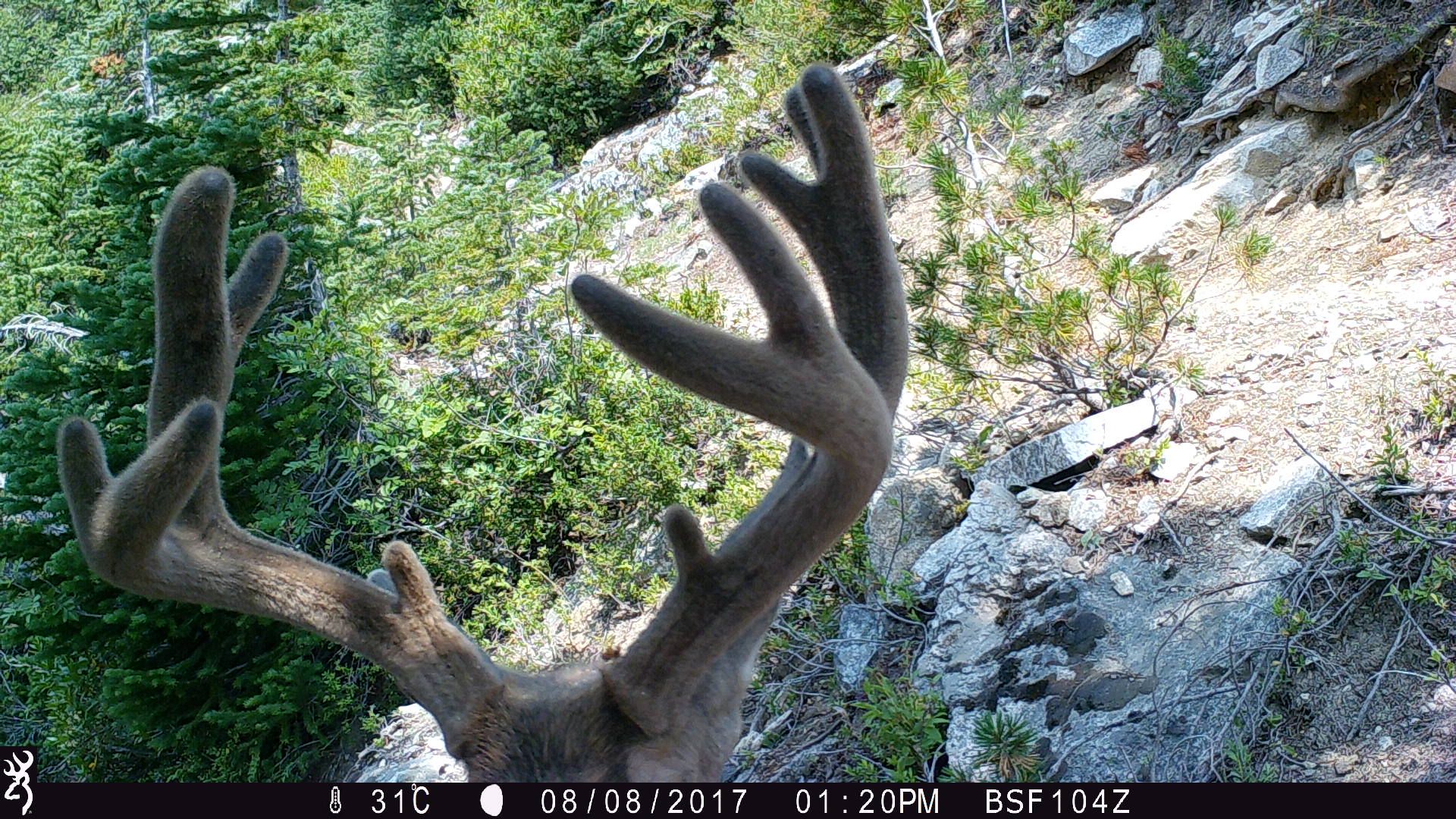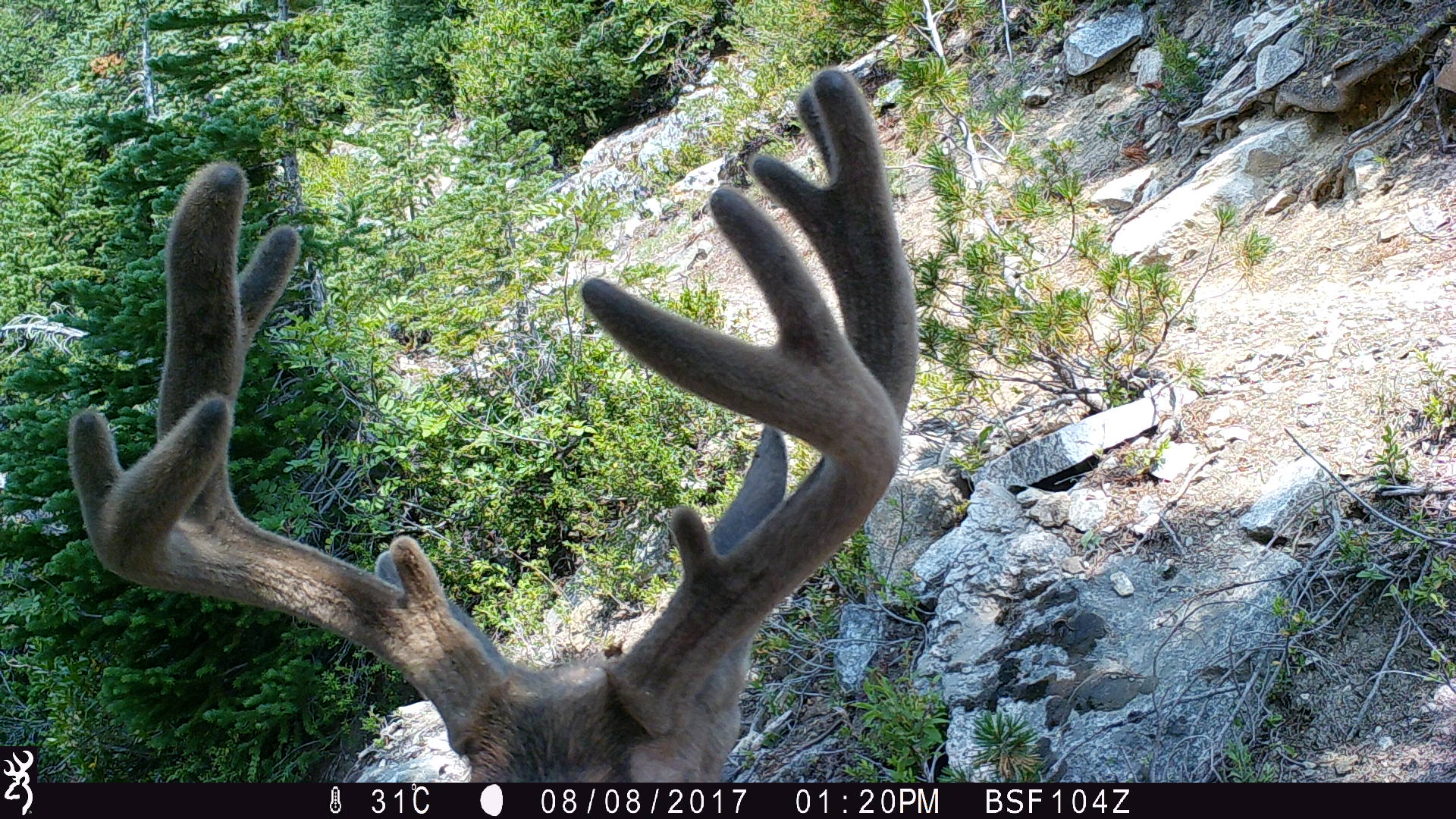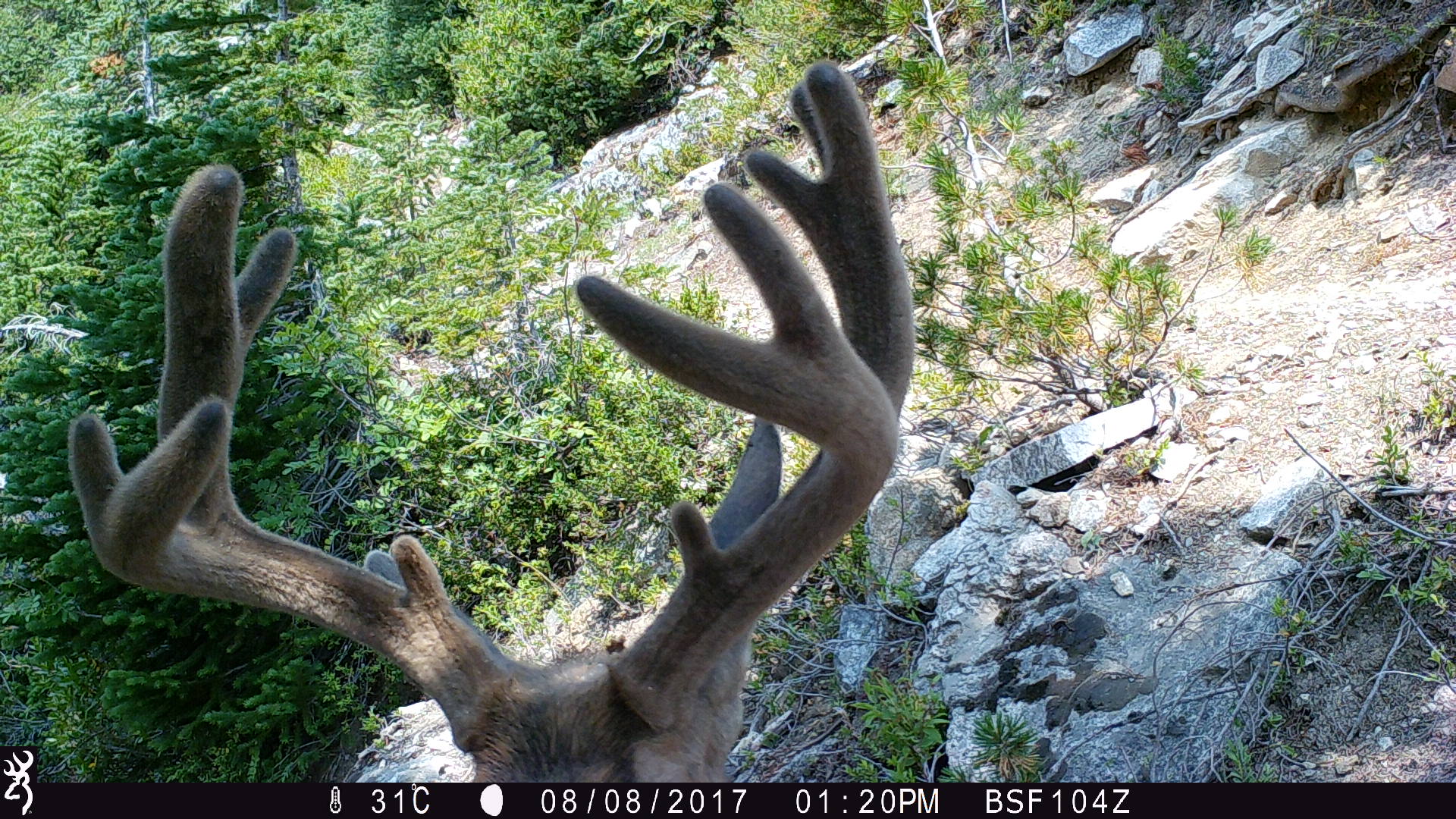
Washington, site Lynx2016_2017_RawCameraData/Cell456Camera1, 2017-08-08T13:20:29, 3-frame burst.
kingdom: Animalia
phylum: Chordata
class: Mammalia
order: Artiodactyla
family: Cervidae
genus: Odocoileus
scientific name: Odocoileus hemionus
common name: mule deer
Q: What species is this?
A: Odocoileus hemionus (mule deer).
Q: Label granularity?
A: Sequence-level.